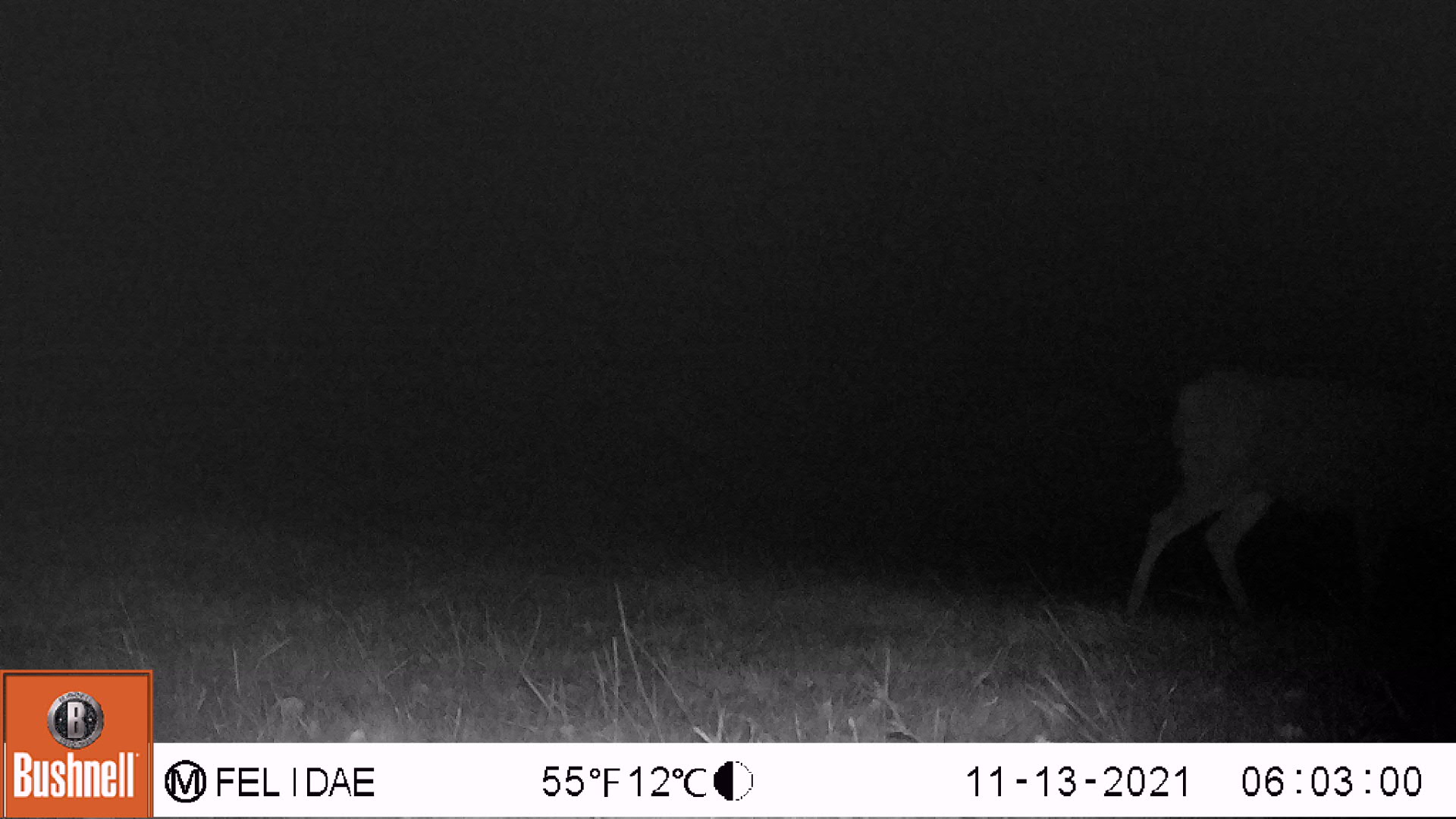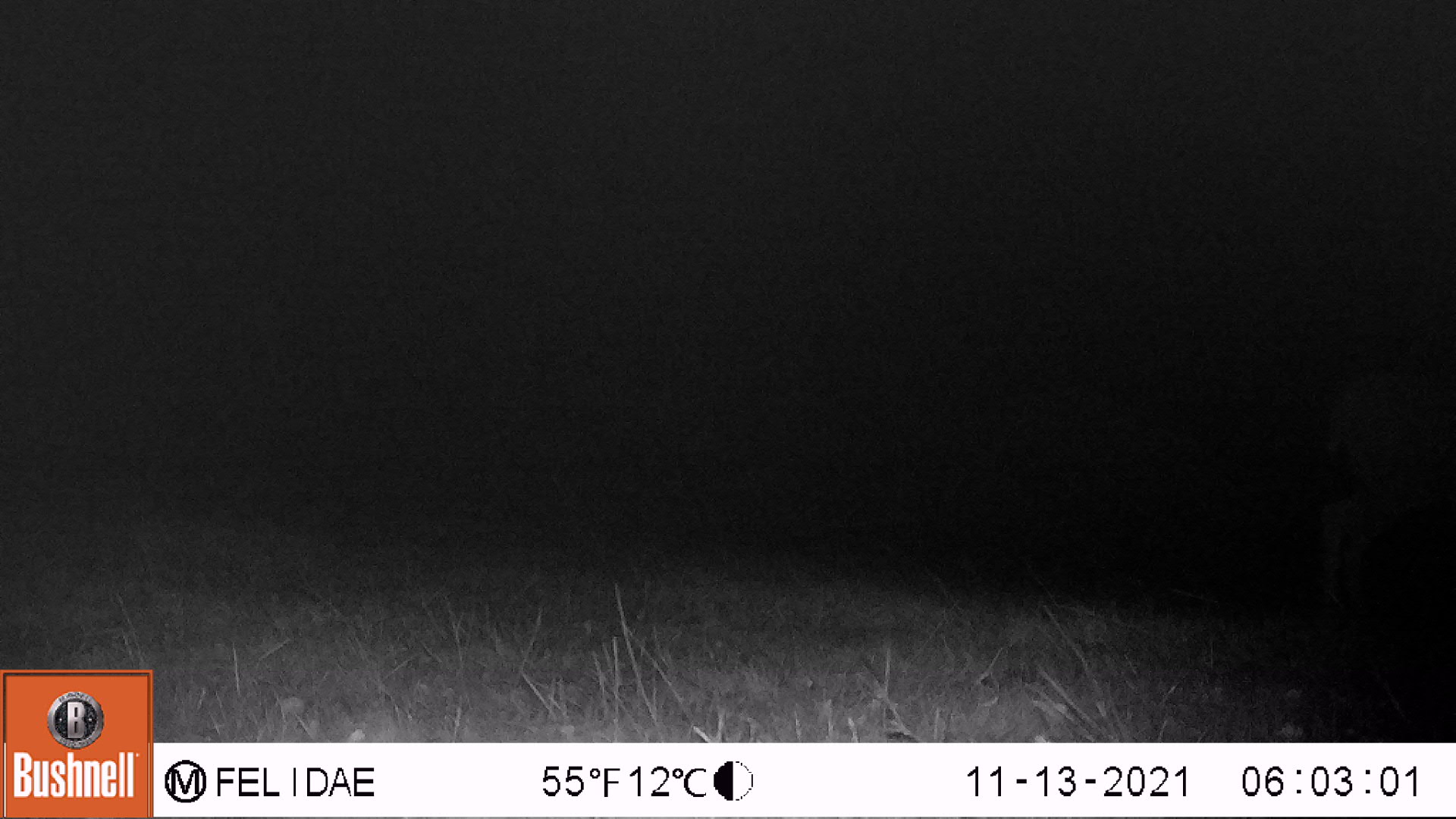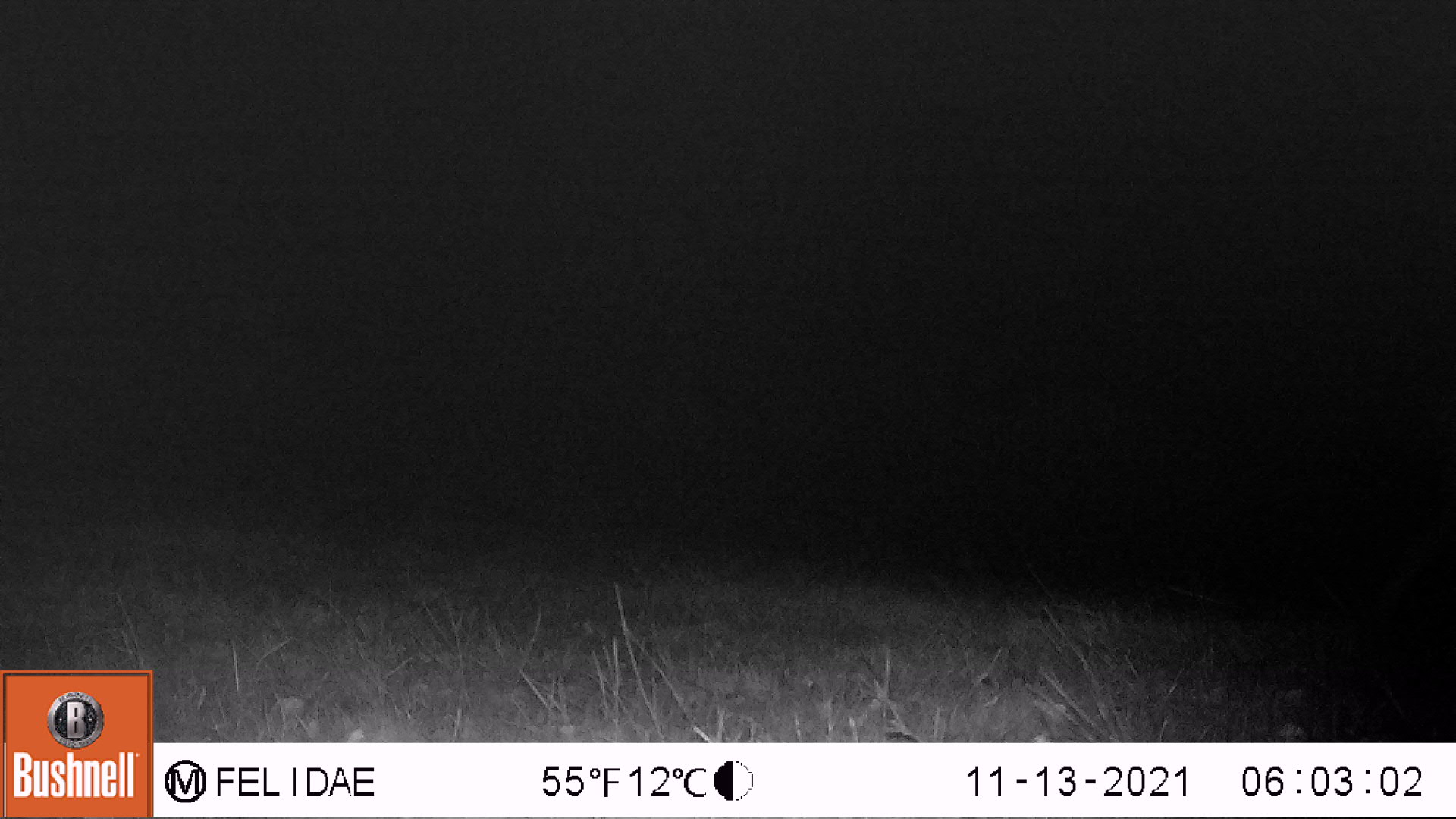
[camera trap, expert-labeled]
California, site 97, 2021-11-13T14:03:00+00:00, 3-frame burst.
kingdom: Animalia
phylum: Chordata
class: Mammalia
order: Artiodactyla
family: Cervidae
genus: Odocoileus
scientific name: Odocoileus hemionus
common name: mule deer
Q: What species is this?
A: Mule deer (Odocoileus hemionus).